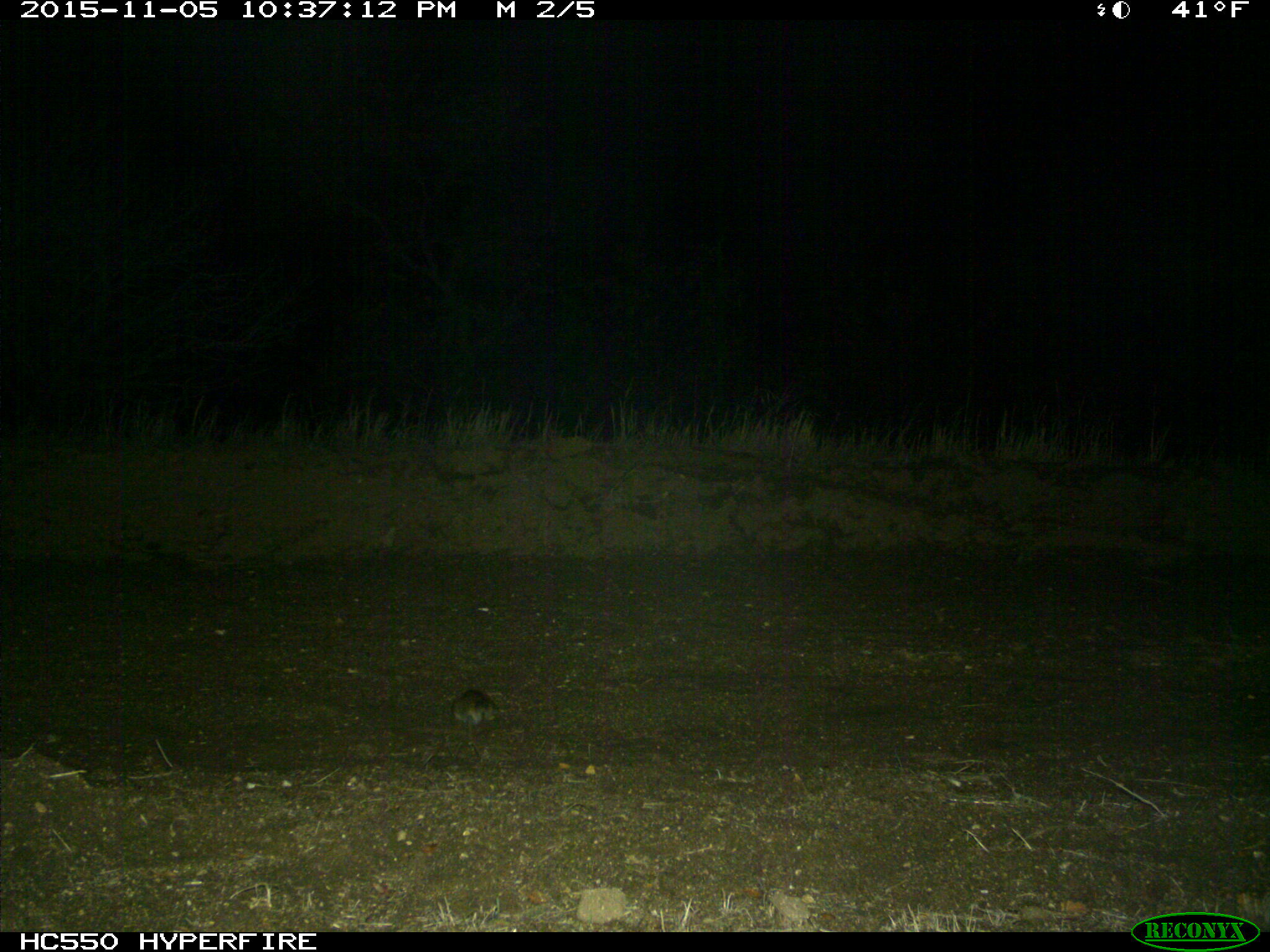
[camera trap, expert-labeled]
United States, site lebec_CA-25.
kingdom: Animalia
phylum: Chordata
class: Mammalia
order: Rodentia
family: Cricetidae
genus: Neotoma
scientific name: Neotoma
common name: pack rat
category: unidentified pack rat